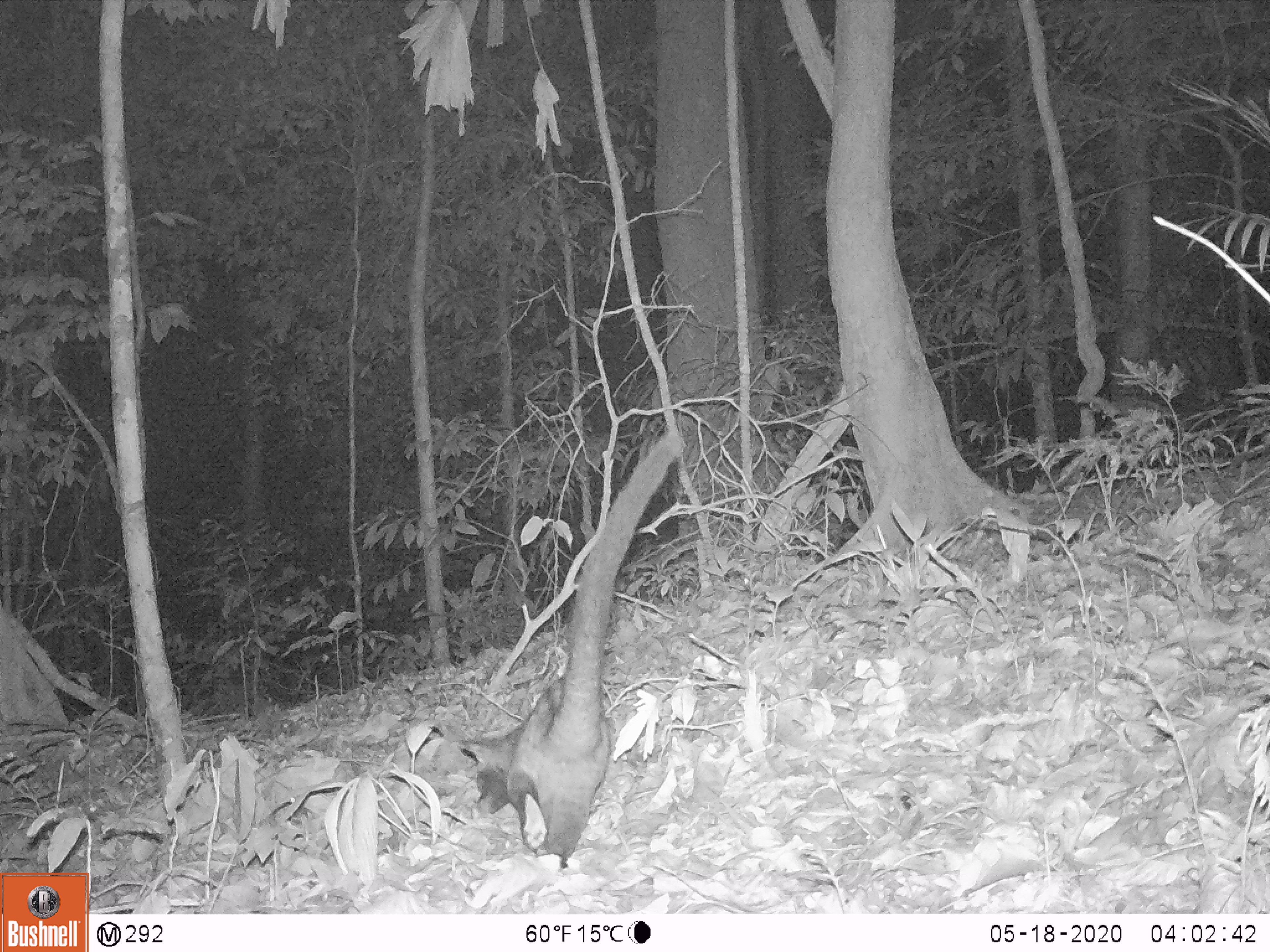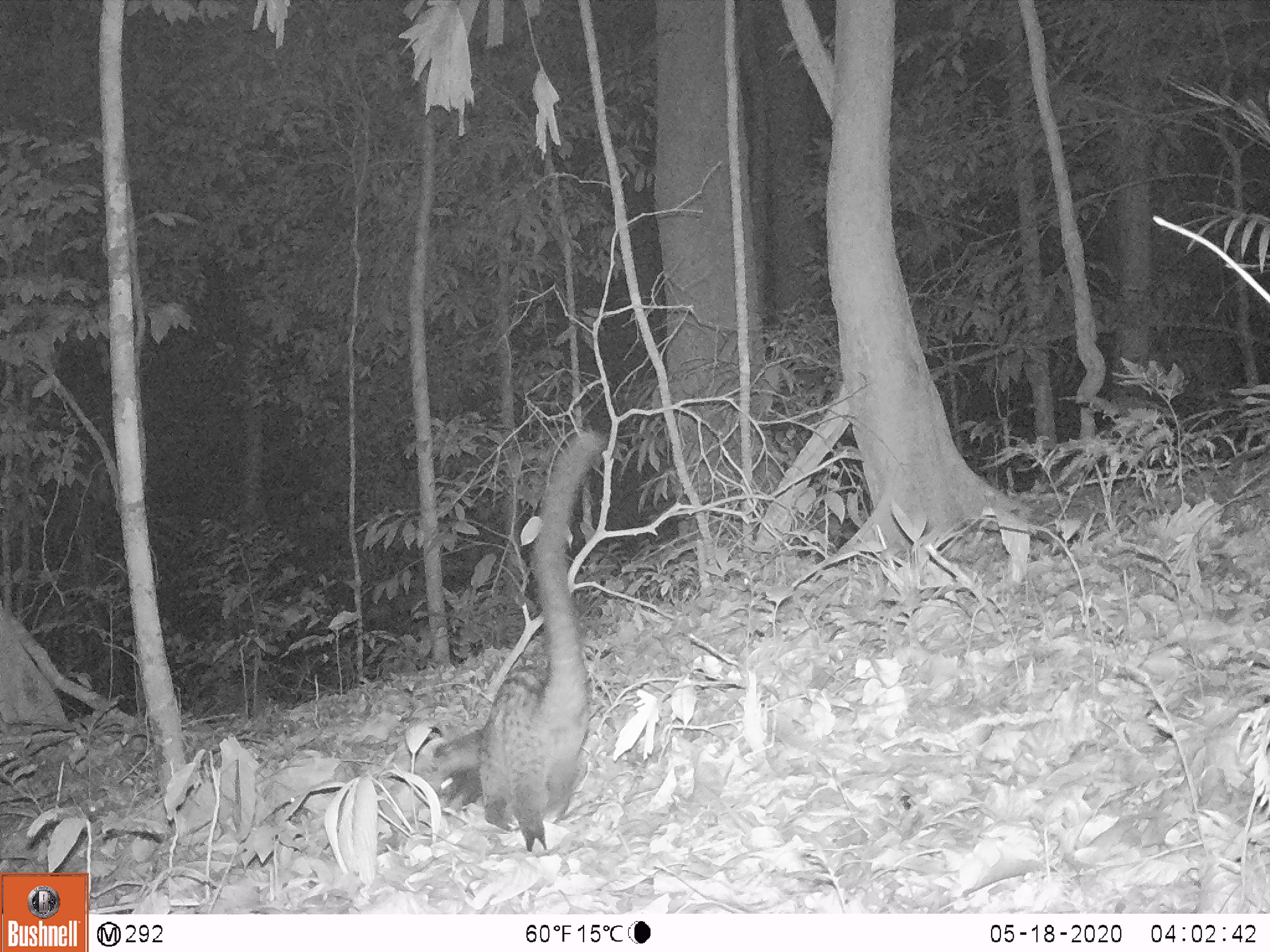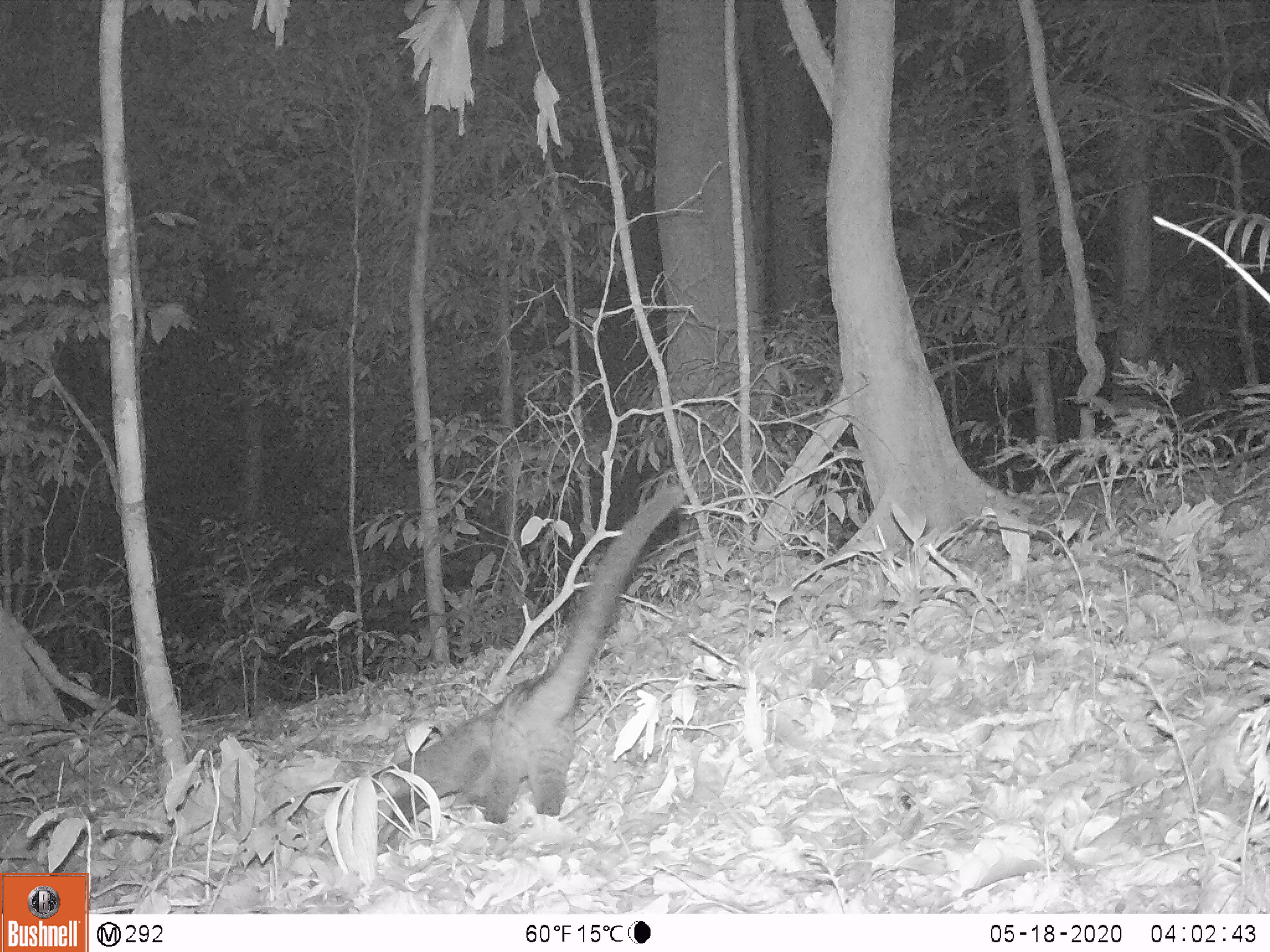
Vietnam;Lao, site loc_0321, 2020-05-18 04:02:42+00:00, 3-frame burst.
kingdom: Animalia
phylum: Chordata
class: Mammalia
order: Carnivora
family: Viverridae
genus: Paradoxurus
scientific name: Paradoxurus hermaphroditus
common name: common palm civet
Common palm civet (Paradoxurus hermaphroditus). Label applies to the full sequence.